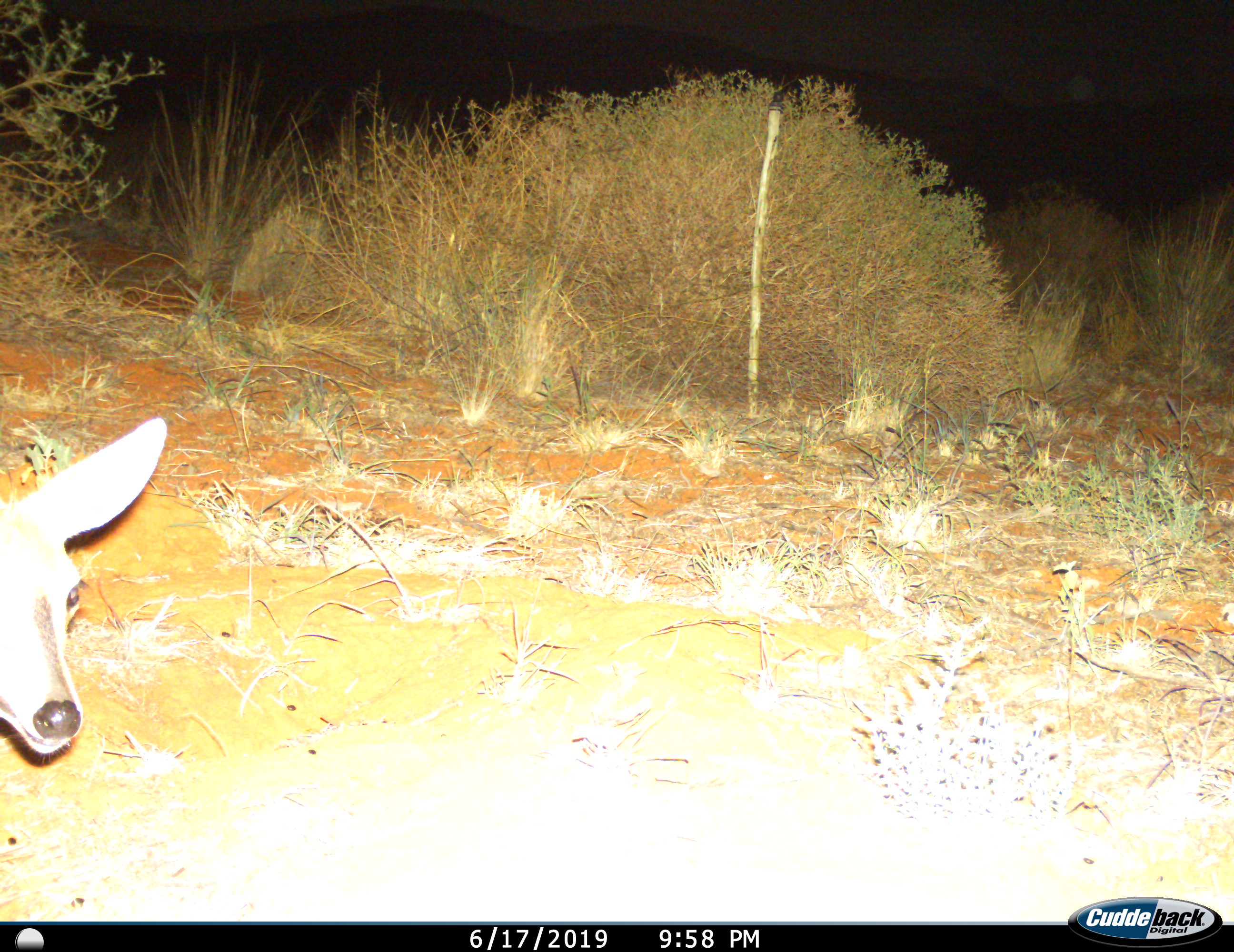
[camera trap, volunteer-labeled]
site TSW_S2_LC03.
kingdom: Animalia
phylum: Chordata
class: Mammalia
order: Artiodactyla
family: Bovidae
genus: Sylvicapra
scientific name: Sylvicapra grimmia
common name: common duiker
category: duikercommongrey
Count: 1.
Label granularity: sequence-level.